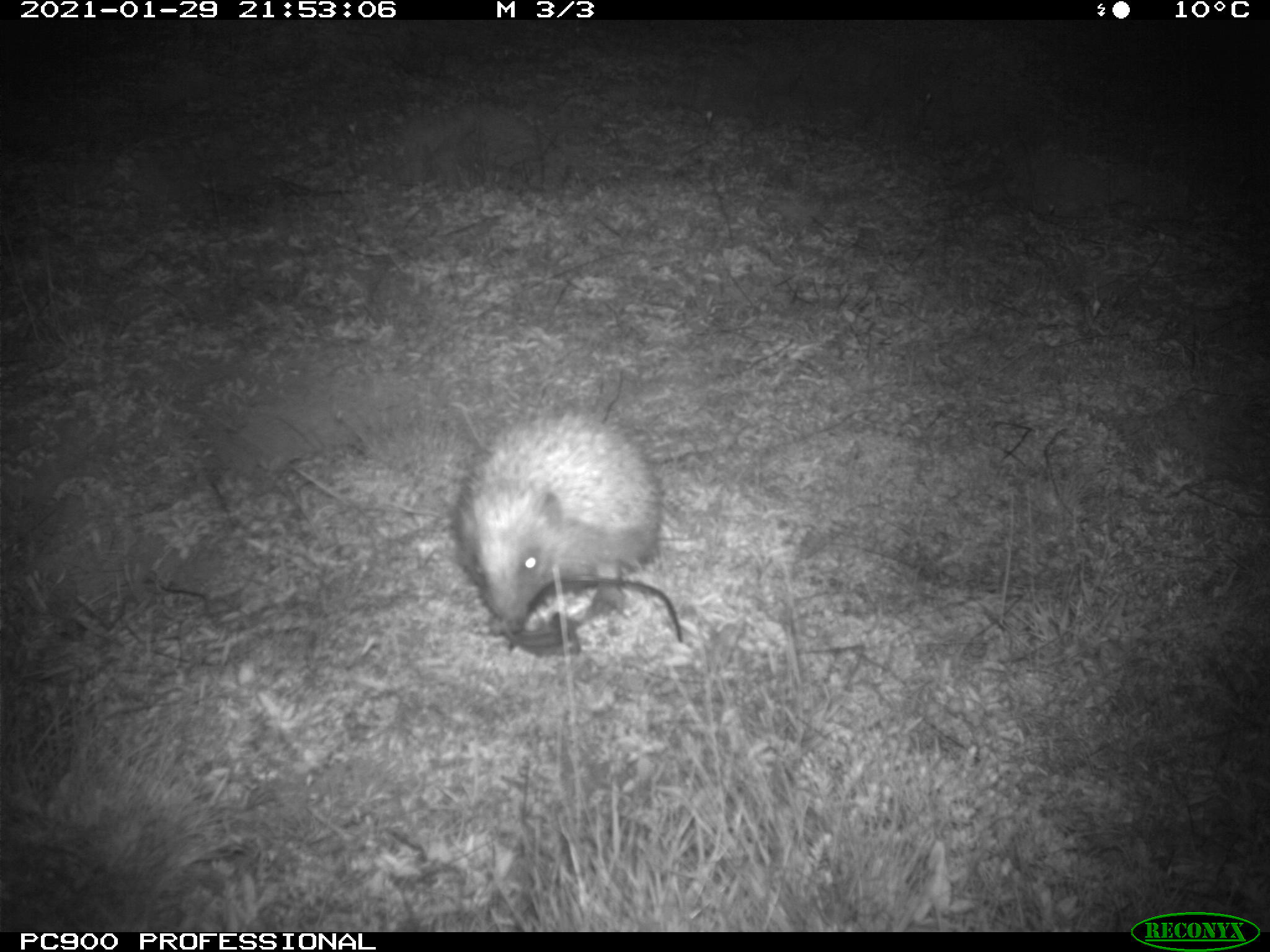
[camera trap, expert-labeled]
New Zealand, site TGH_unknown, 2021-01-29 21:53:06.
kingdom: Animalia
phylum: Chordata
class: Mammalia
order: Eulipotyphla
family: Erinaceidae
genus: Erinaceus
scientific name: Erinaceus europaeus europaeus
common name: european hedgehog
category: hedgehog